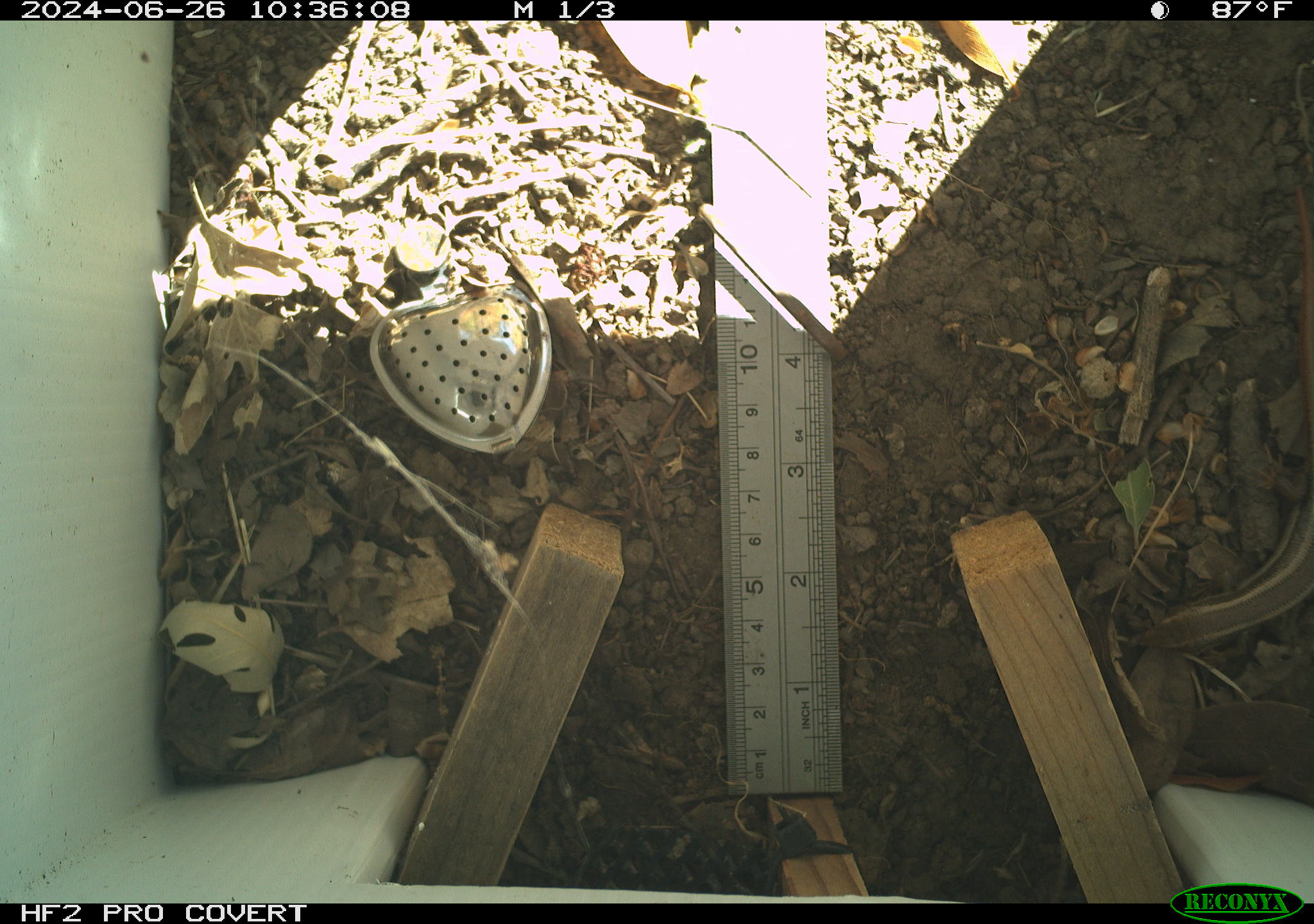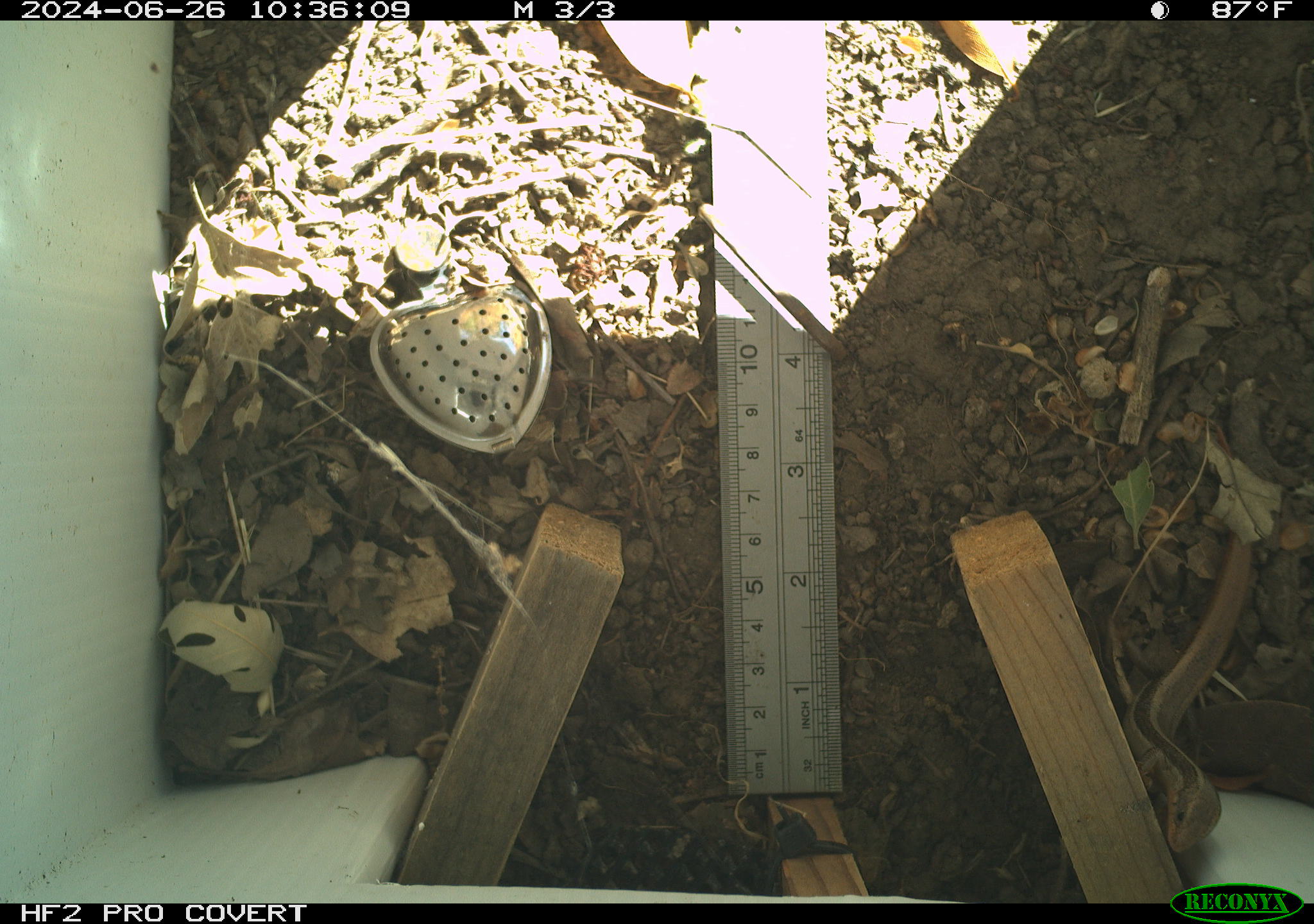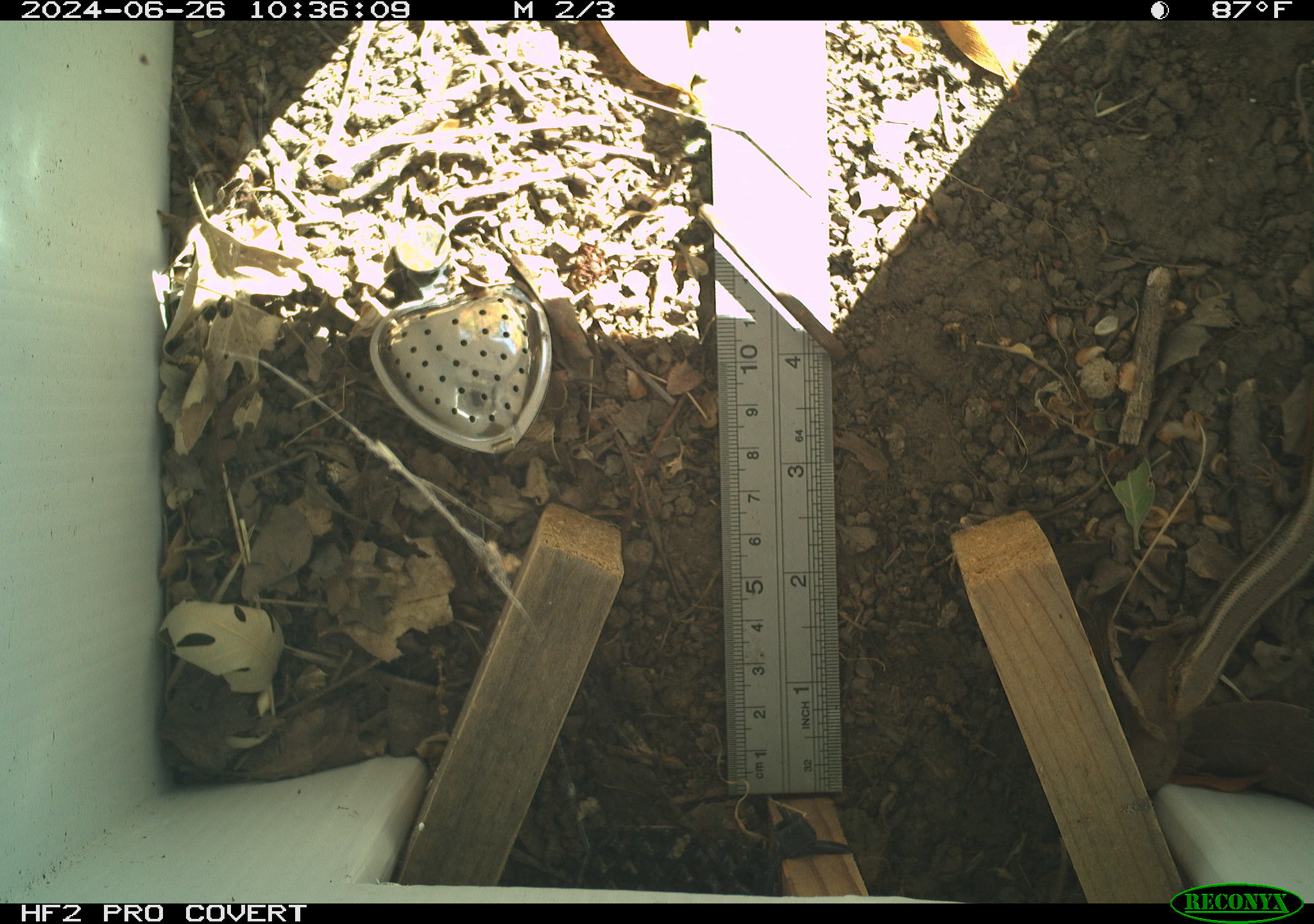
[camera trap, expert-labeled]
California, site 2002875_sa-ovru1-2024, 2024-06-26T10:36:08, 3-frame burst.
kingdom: Animalia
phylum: Chordata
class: Reptilia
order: Squamata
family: Scincidae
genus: Plestiodon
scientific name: Plestiodon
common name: blue-tailed skinks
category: plestiodon species